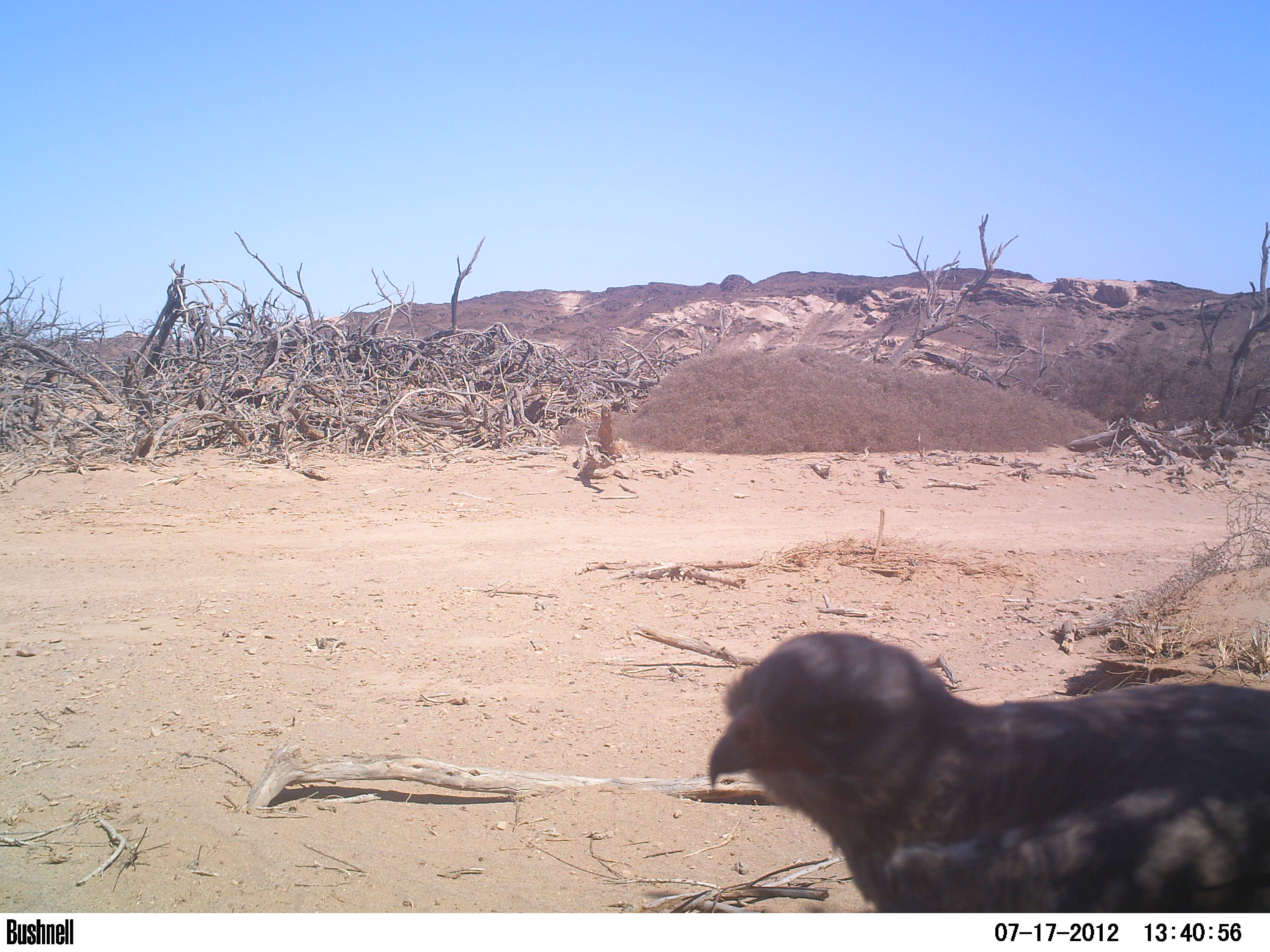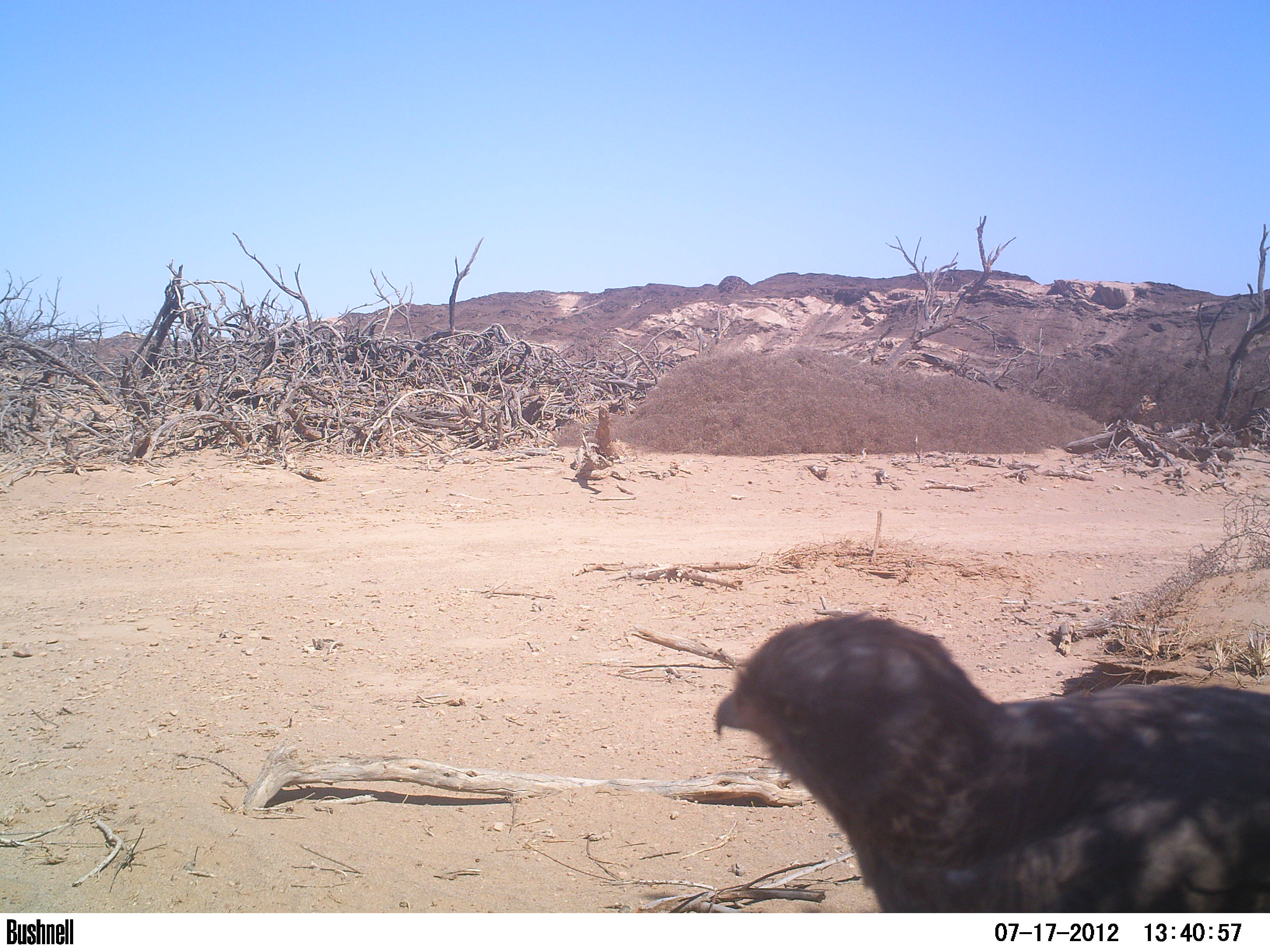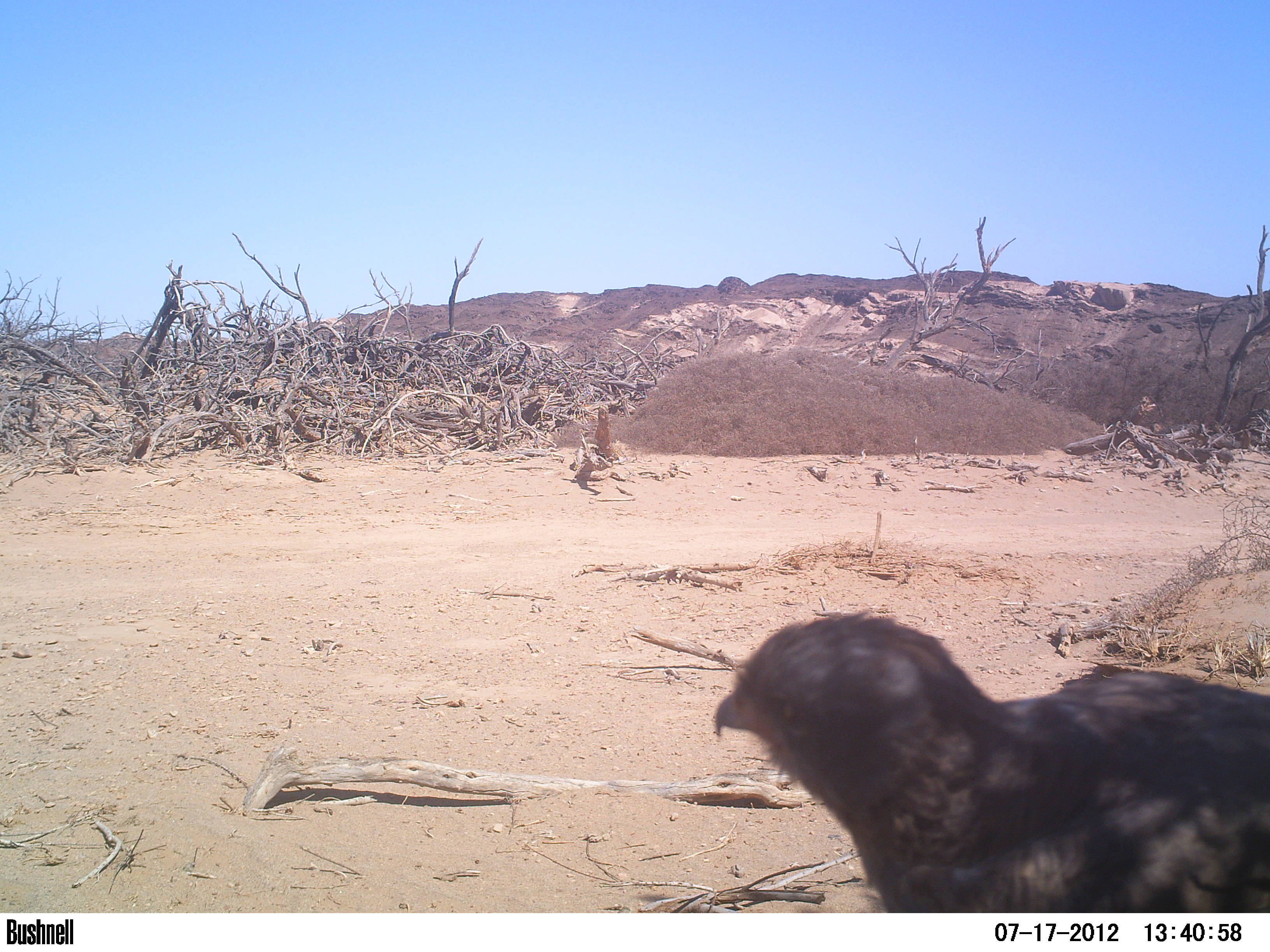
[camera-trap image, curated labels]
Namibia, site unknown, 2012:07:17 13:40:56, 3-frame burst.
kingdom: Animalia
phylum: Chordata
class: Aves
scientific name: Aves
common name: raptor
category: cn-raptors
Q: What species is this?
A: Cn-raptors (raptor) (Aves).